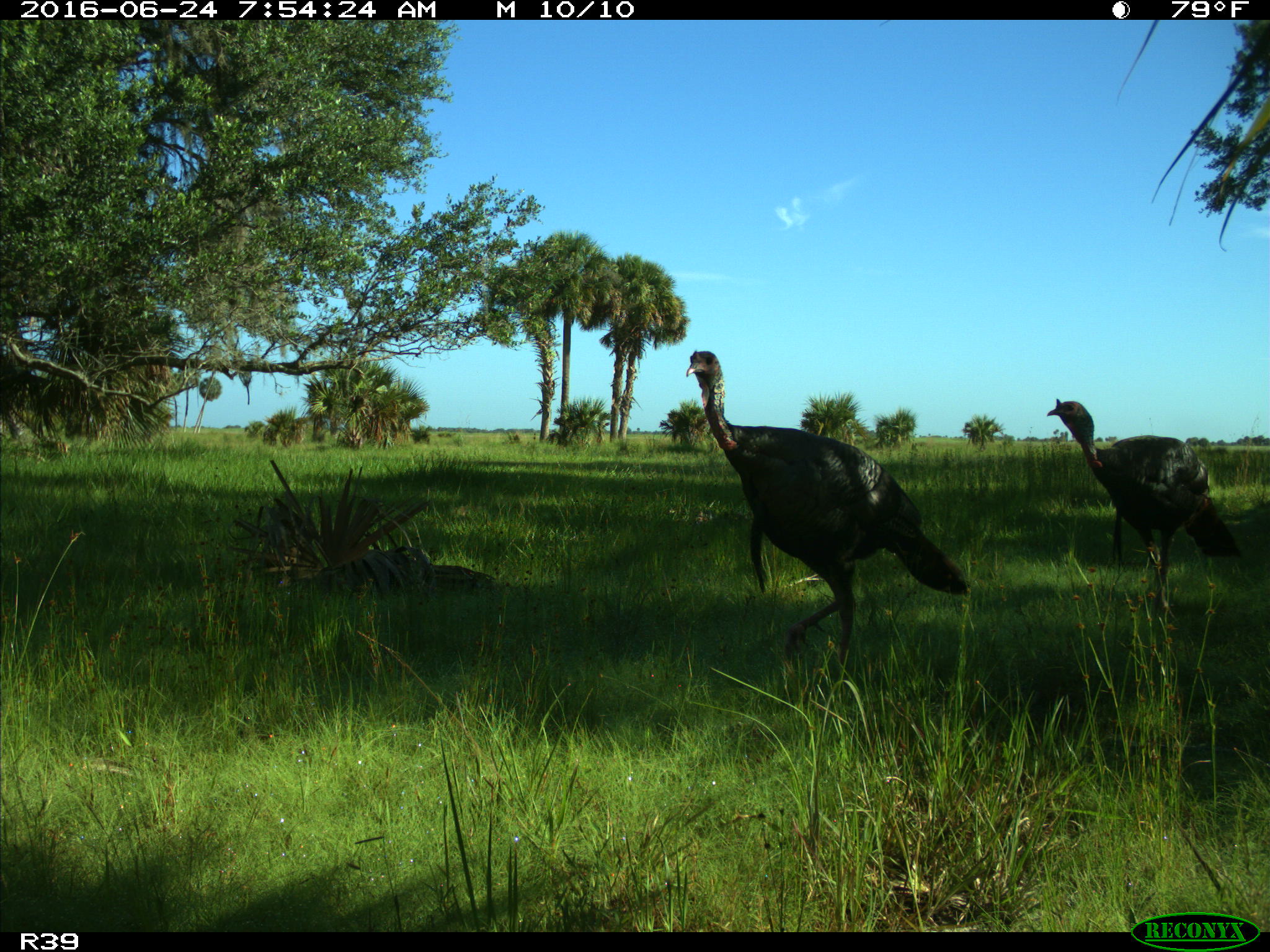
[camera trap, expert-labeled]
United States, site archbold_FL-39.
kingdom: Animalia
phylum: Chordata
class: Aves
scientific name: Aves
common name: birds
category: unidentified bird